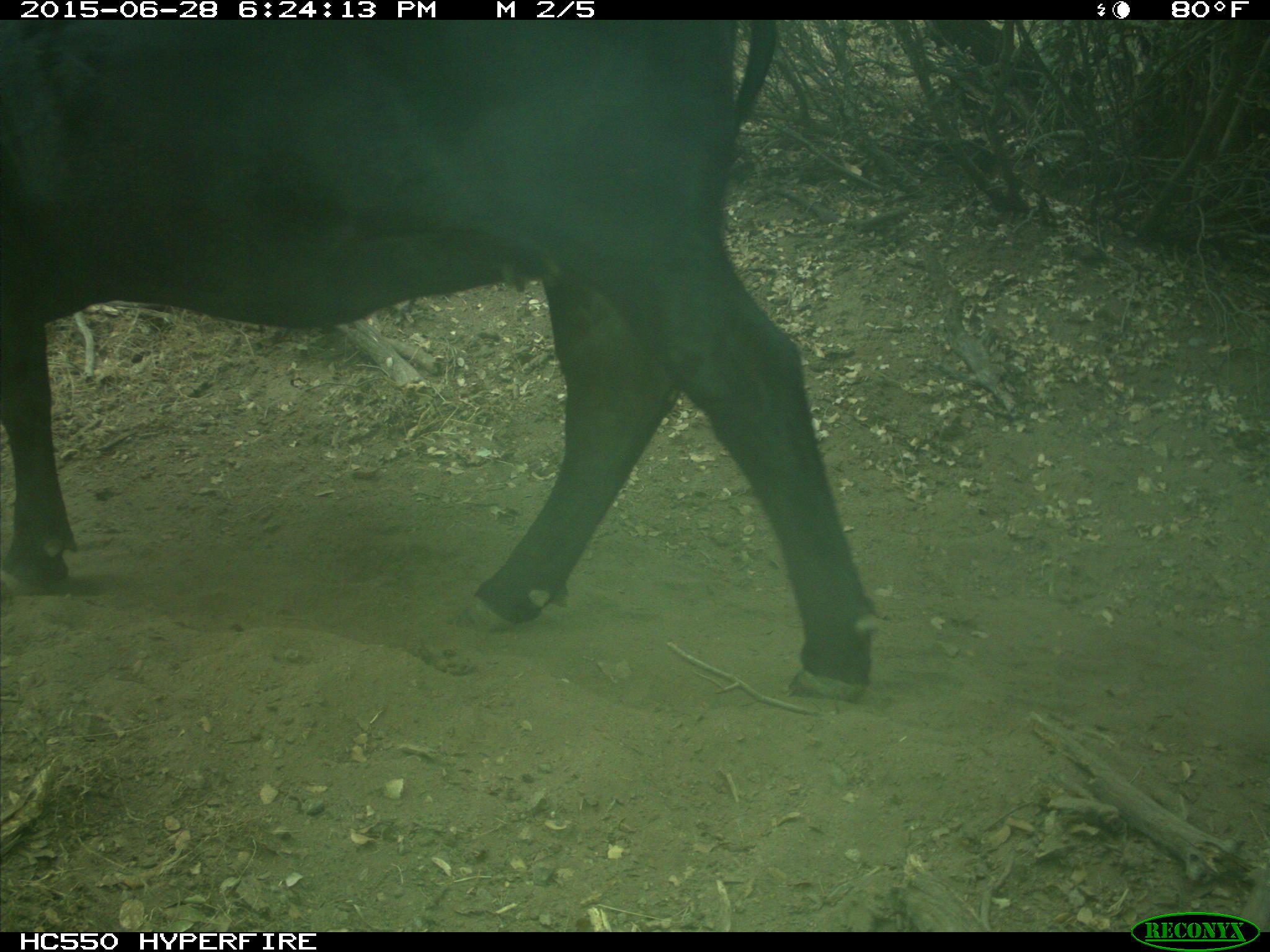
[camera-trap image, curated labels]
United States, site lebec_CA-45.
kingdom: Animalia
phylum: Chordata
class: Mammalia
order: Artiodactyla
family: Bovidae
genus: Bos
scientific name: Bos taurus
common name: domestic cow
Bos taurus (domestic cow).